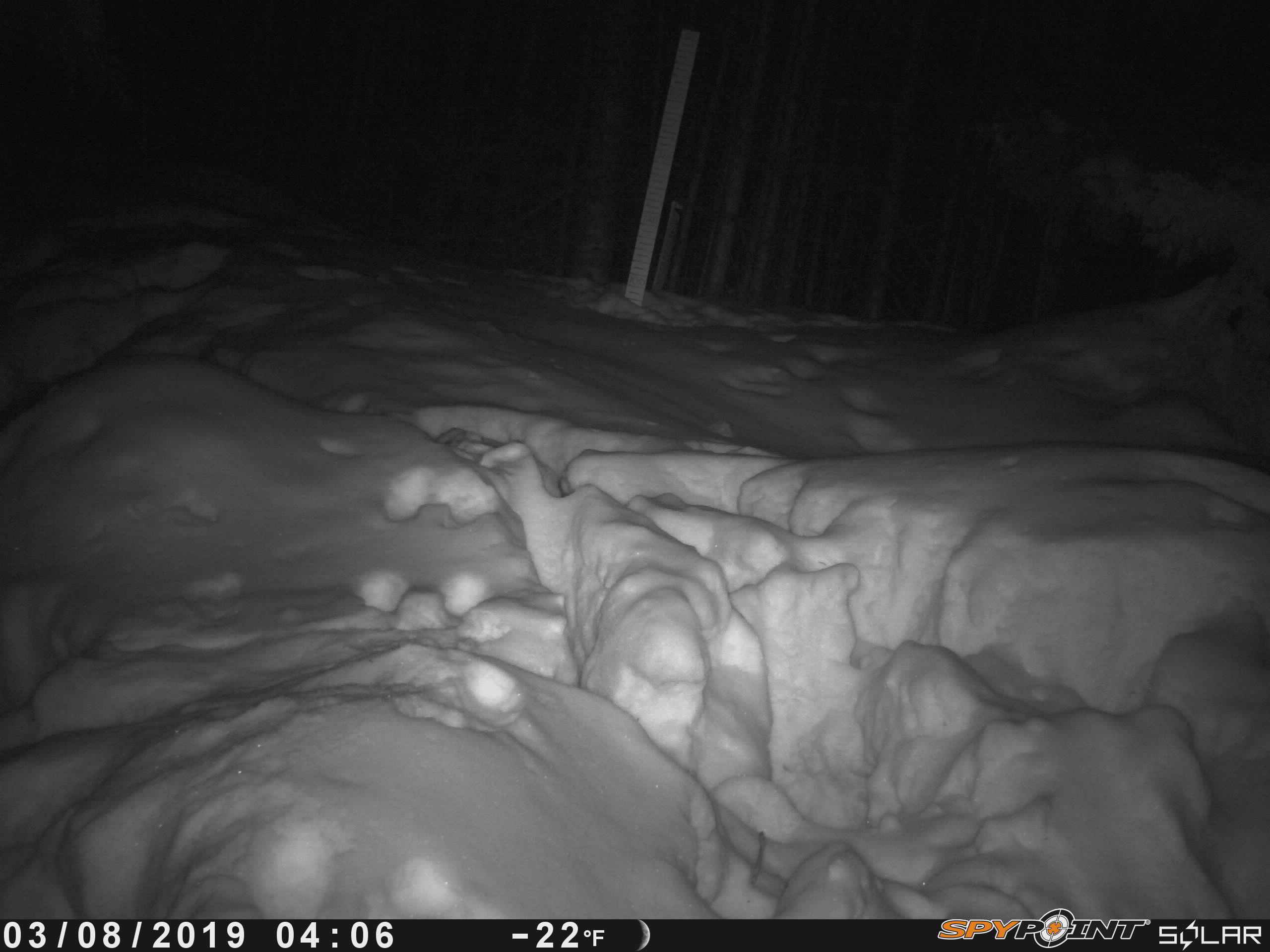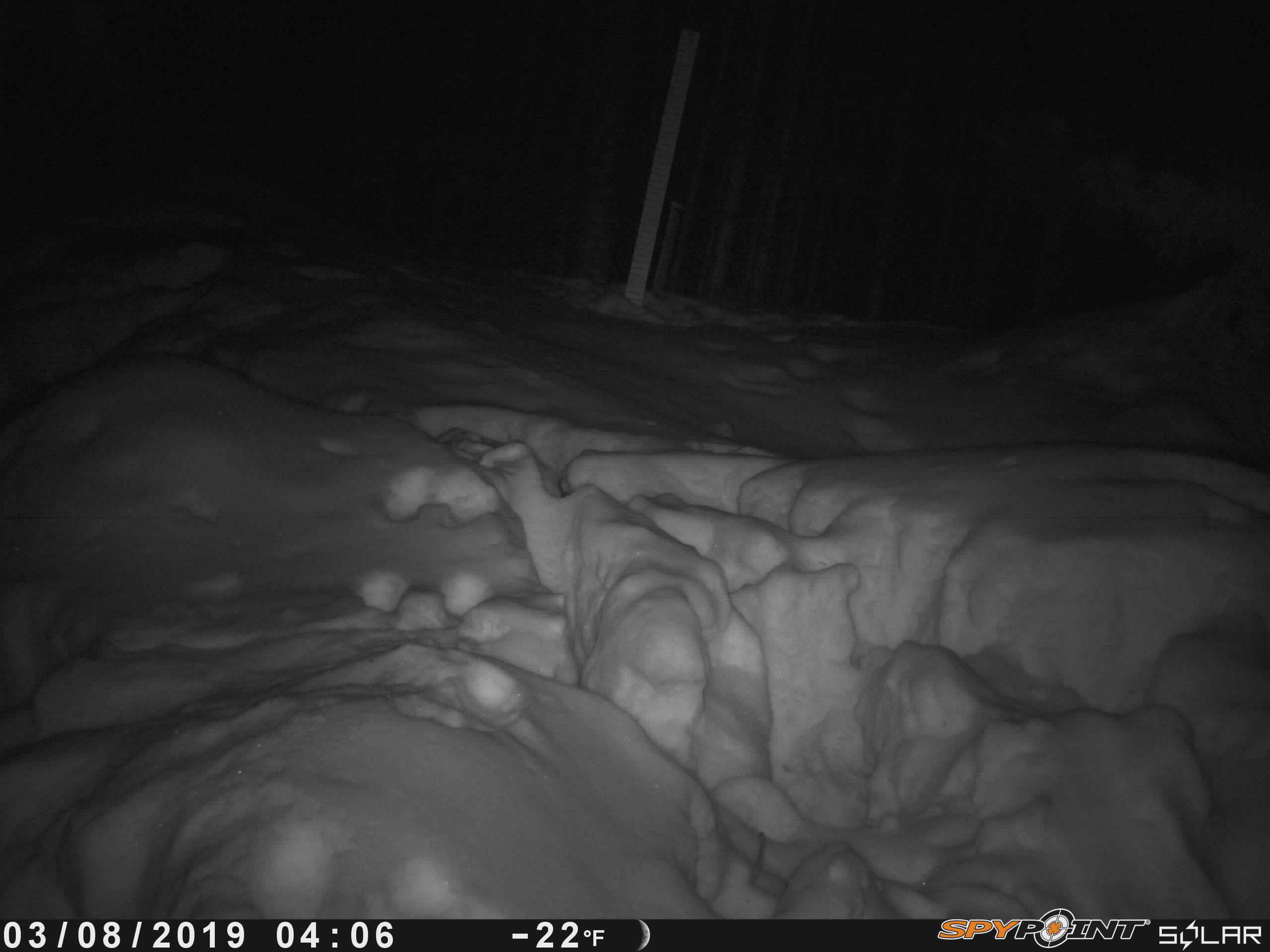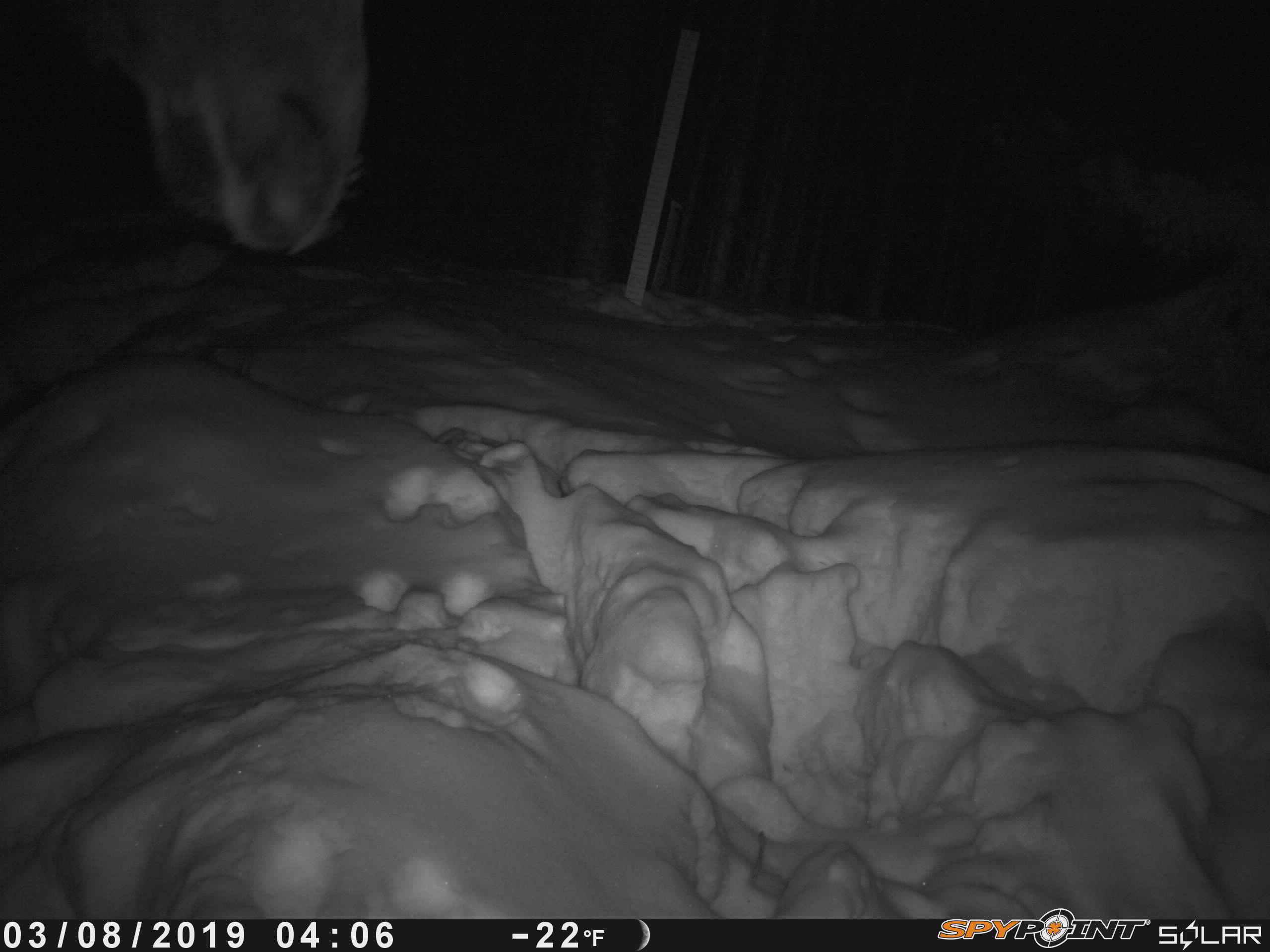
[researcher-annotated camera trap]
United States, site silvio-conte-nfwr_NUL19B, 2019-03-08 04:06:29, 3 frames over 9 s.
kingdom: Animalia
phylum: Chordata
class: Mammalia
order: Artiodactyla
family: Cervidae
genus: Alces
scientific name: Alces alces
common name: moose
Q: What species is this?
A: Moose (Alces alces).